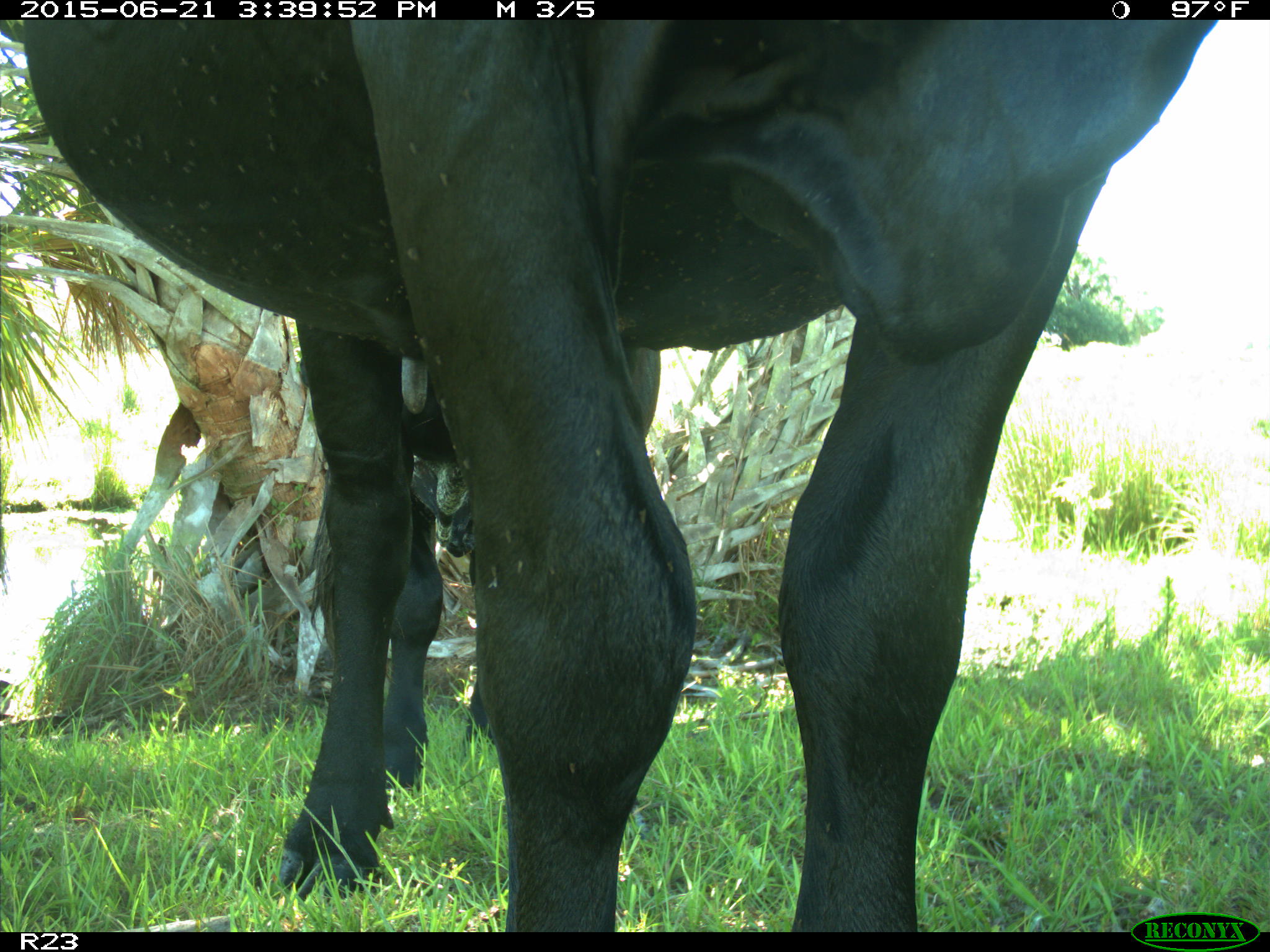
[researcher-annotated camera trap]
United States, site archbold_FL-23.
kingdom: Animalia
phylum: Chordata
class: Mammalia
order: Artiodactyla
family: Bovidae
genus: Bos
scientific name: Bos taurus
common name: domestic cow